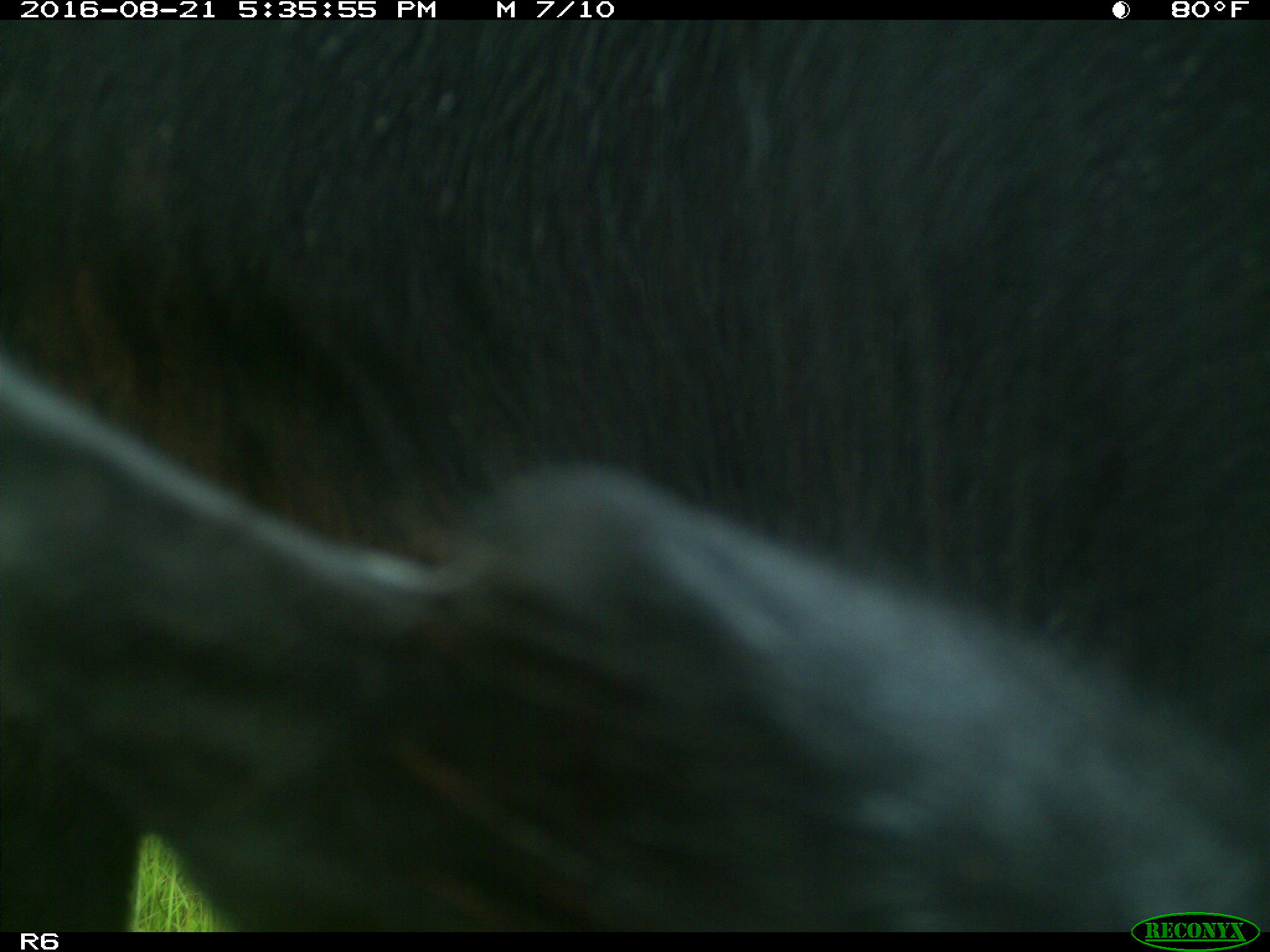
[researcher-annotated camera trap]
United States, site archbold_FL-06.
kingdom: Animalia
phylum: Chordata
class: Mammalia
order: Artiodactyla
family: Bovidae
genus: Bos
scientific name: Bos taurus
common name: domestic cow